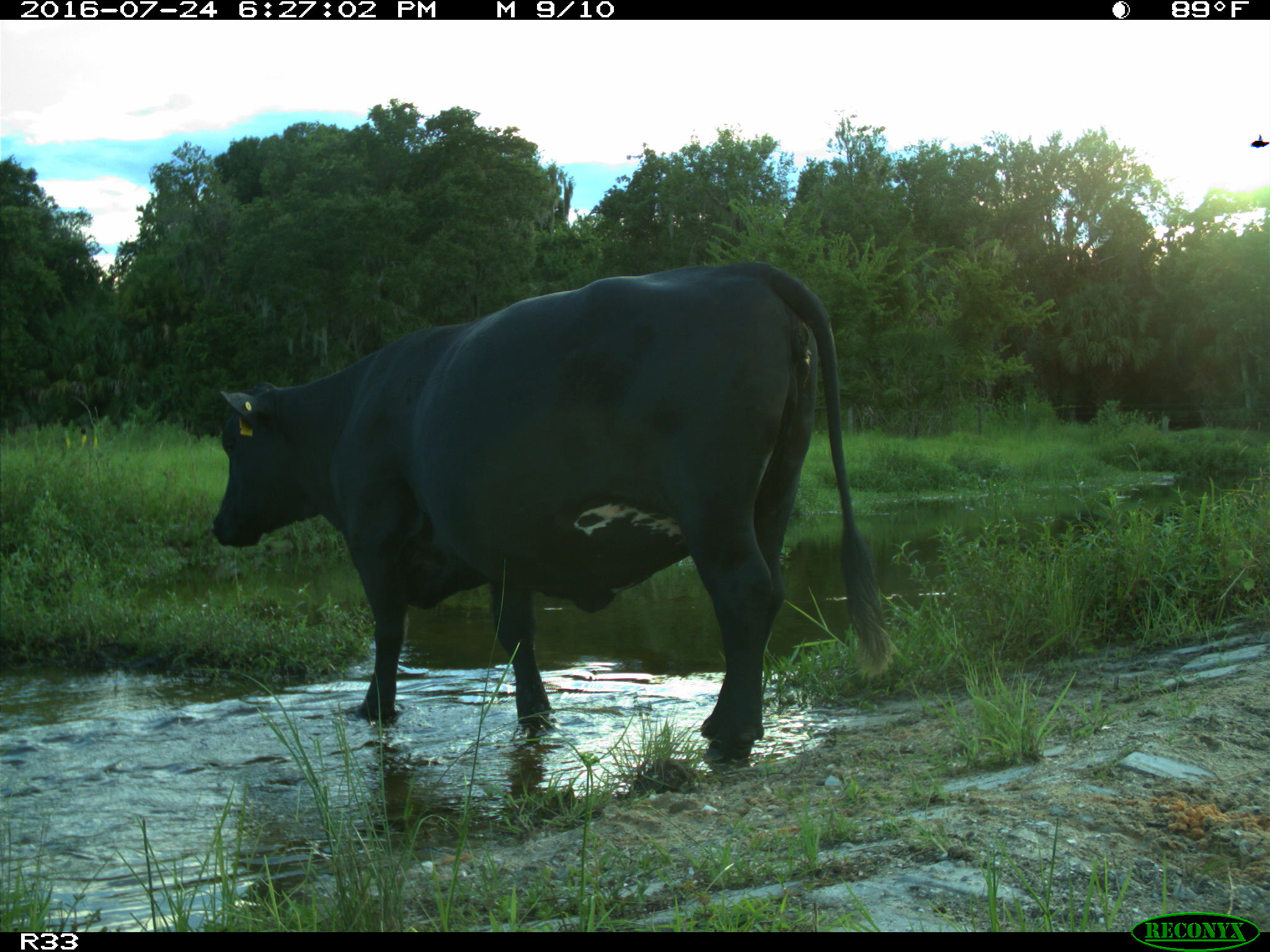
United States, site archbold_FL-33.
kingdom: Animalia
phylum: Chordata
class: Mammalia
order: Artiodactyla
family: Bovidae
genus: Bos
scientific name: Bos taurus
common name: domestic cow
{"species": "Bos taurus (domestic cow)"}